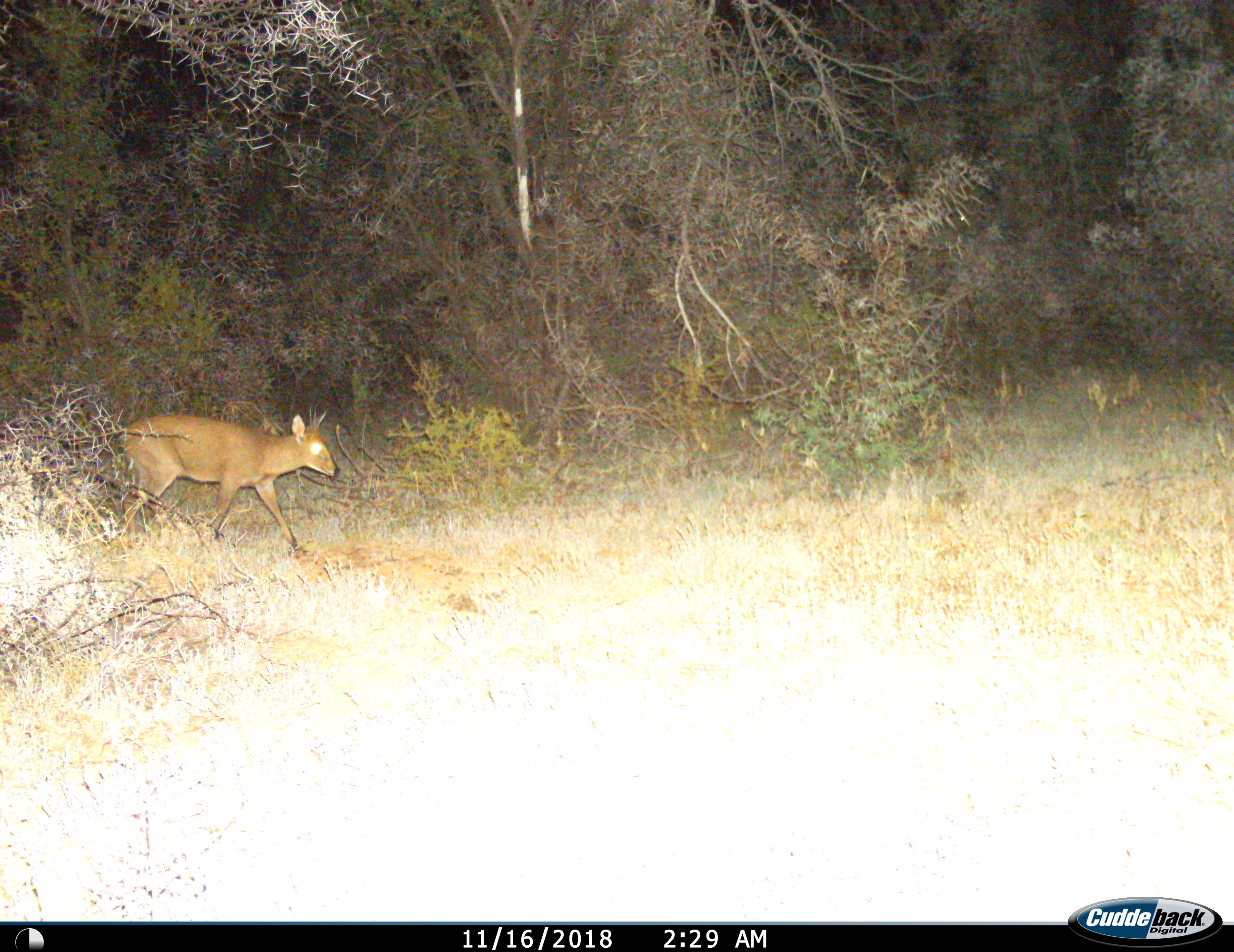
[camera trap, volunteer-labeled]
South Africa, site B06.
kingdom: Animalia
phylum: Chordata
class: Mammalia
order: Artiodactyla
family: Bovidae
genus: Sylvicapra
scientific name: Sylvicapra grimmia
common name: common grey duiker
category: duikercommongrey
Duikercommongrey (common grey duiker) (Sylvicapra grimmia), count 1. Behavior (volunteer vote fractions): standing 0%, resting 0%, moving 100%, interacting 0%. Young present (vote fraction): 0%. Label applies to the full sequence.